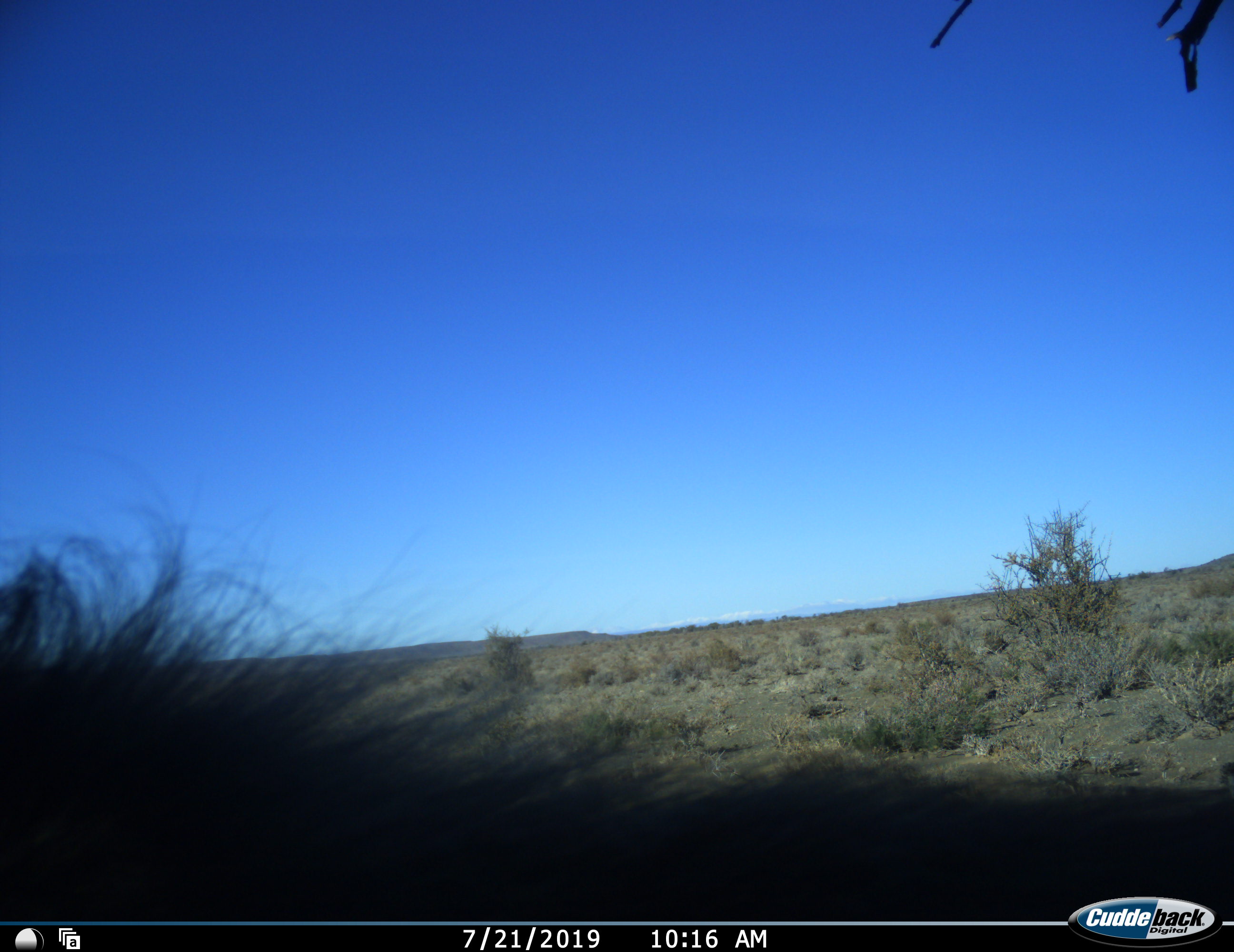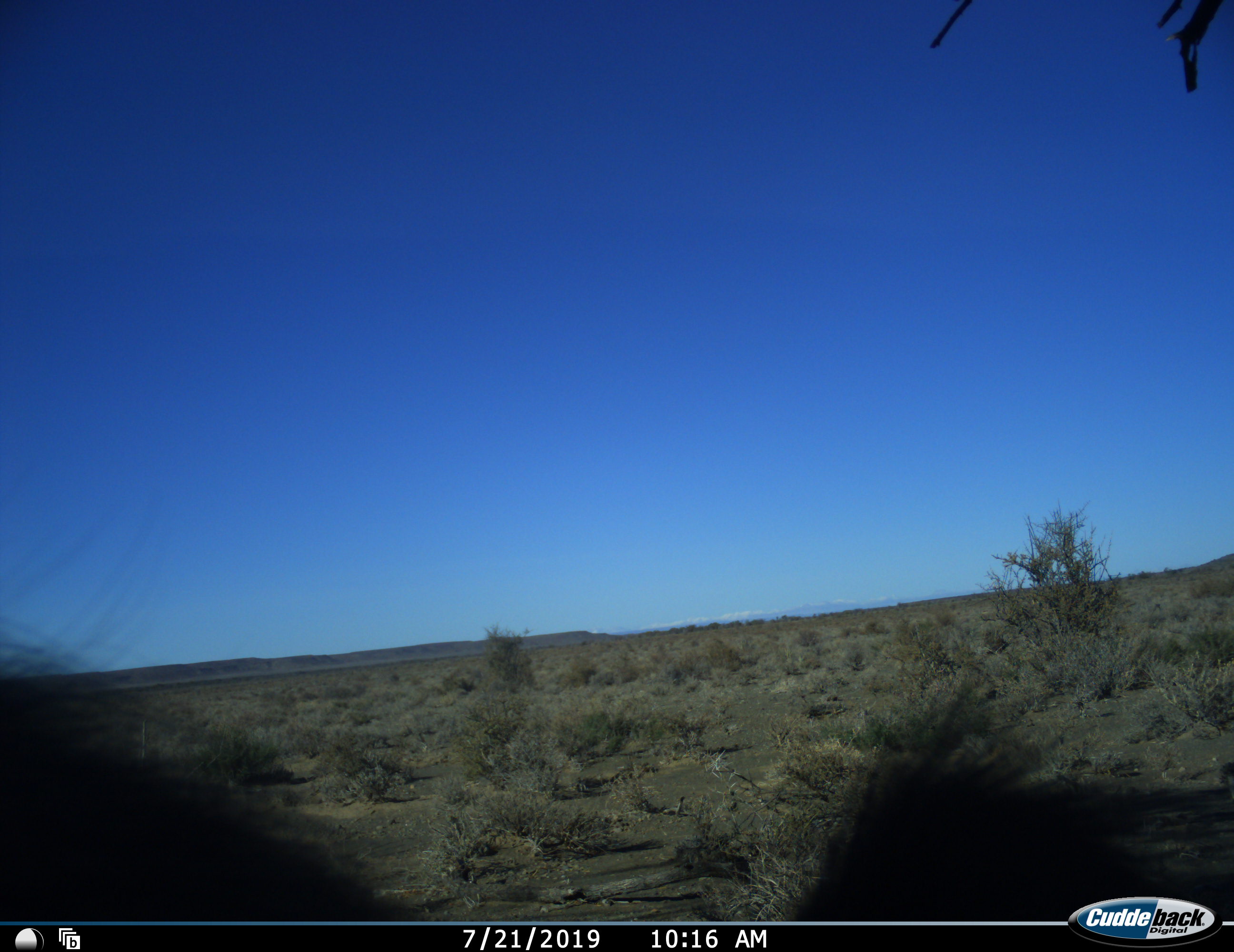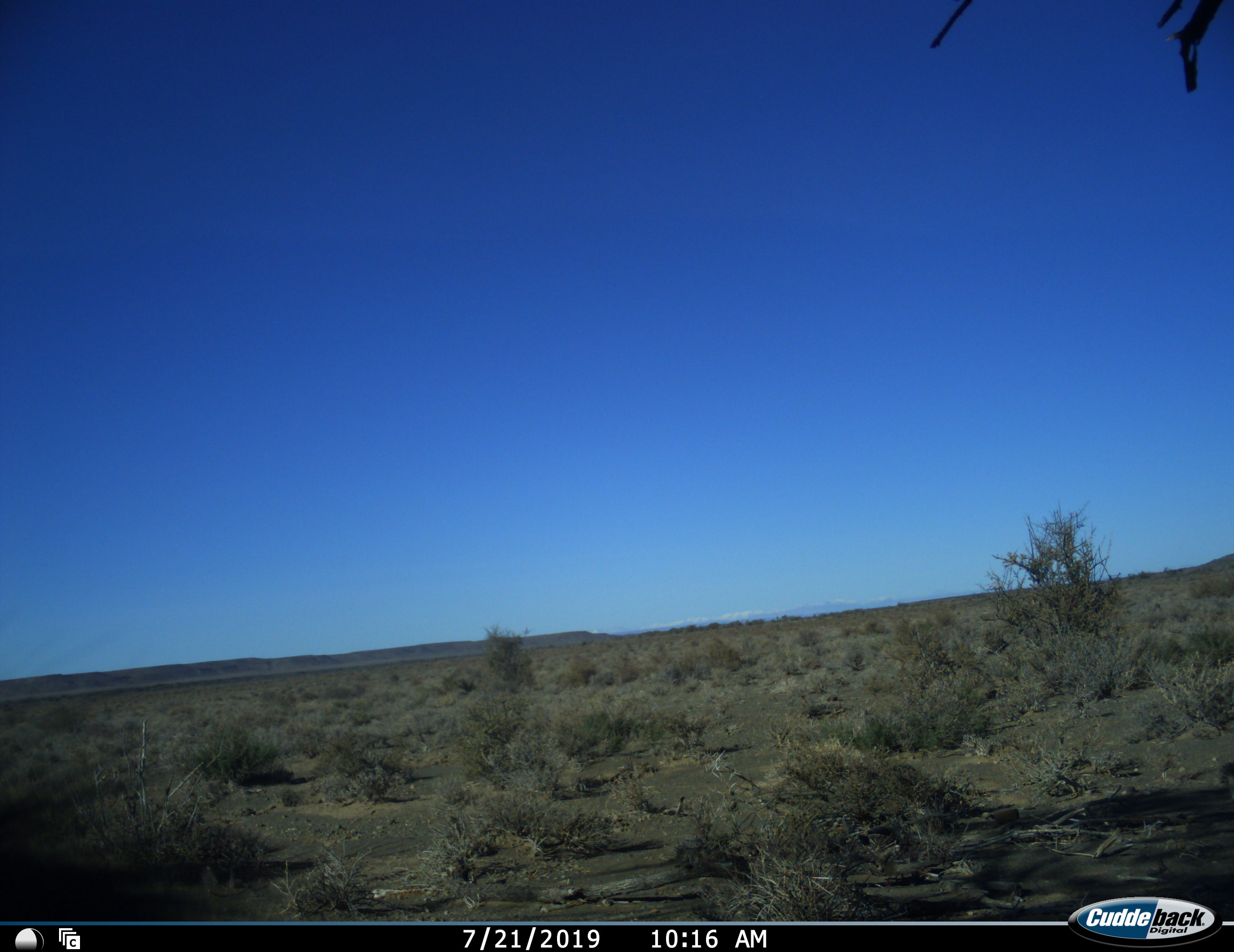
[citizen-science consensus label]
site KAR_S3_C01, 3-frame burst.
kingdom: Animalia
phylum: Chordata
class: Mammalia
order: Primates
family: Cercopithecidae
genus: Papio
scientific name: Papio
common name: baboon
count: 1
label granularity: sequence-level